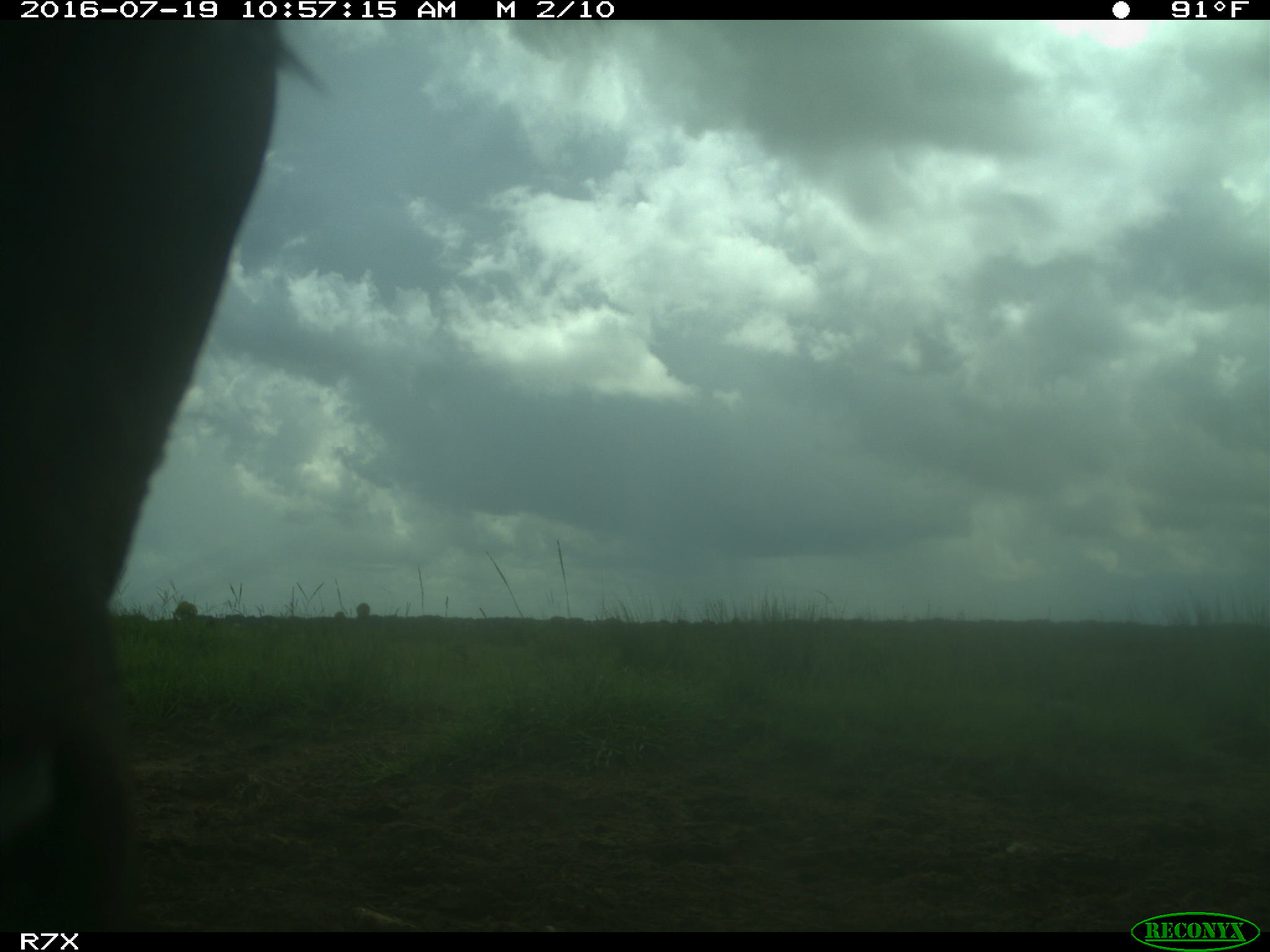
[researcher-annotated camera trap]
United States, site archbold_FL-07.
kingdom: Animalia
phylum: Chordata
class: Mammalia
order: Artiodactyla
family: Bovidae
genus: Bos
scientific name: Bos taurus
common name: domestic cow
Bos taurus (domestic cow).